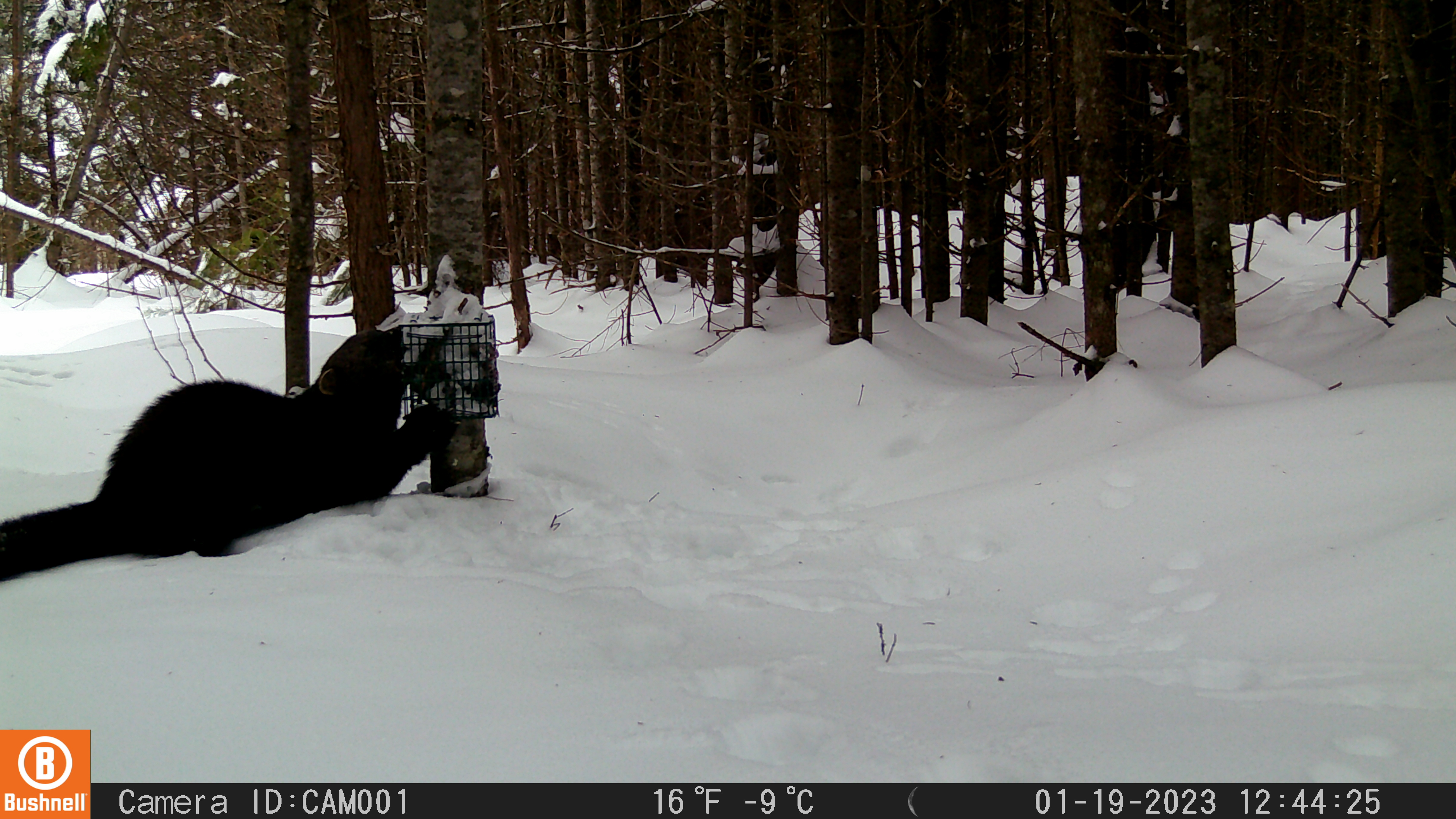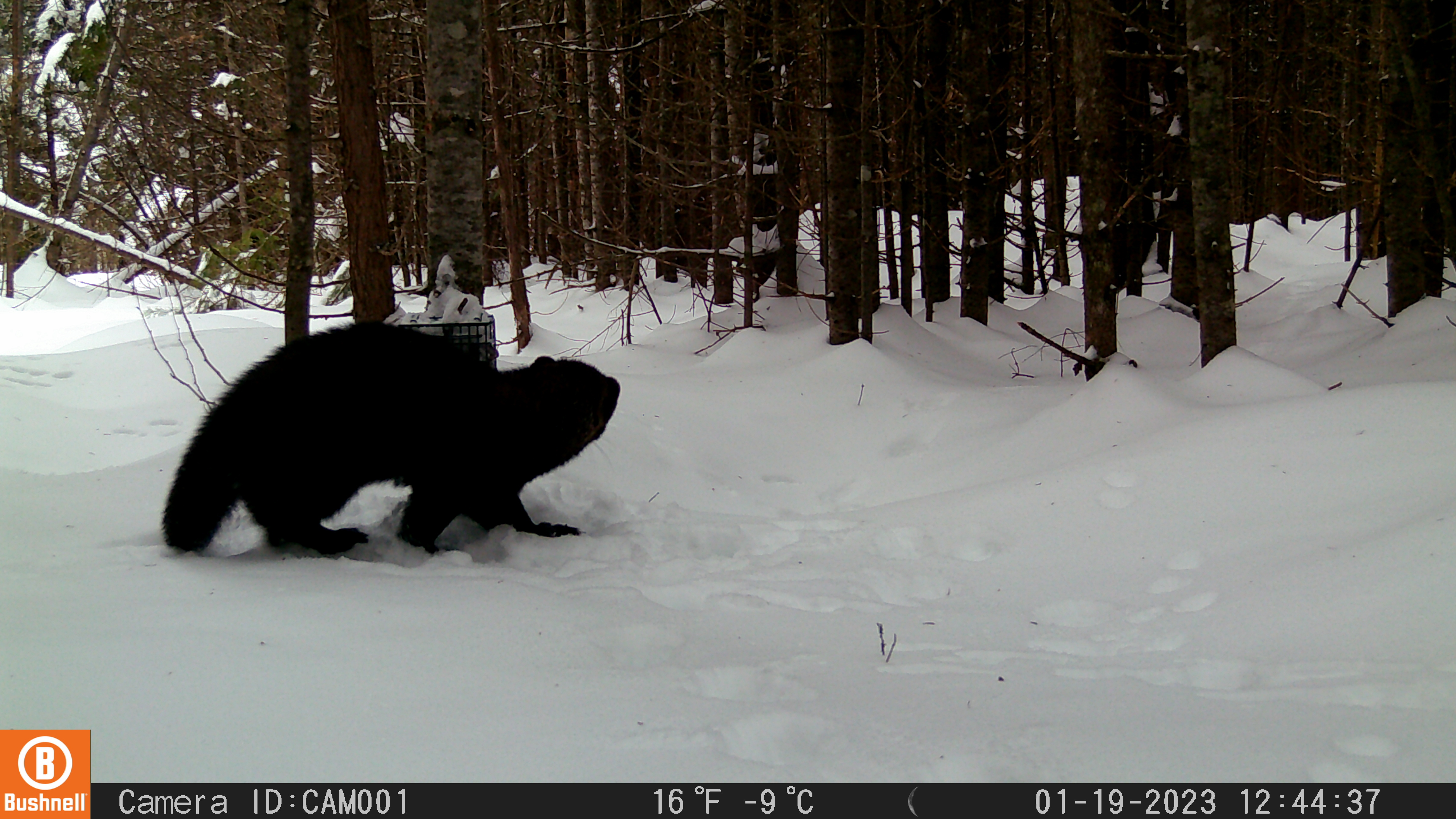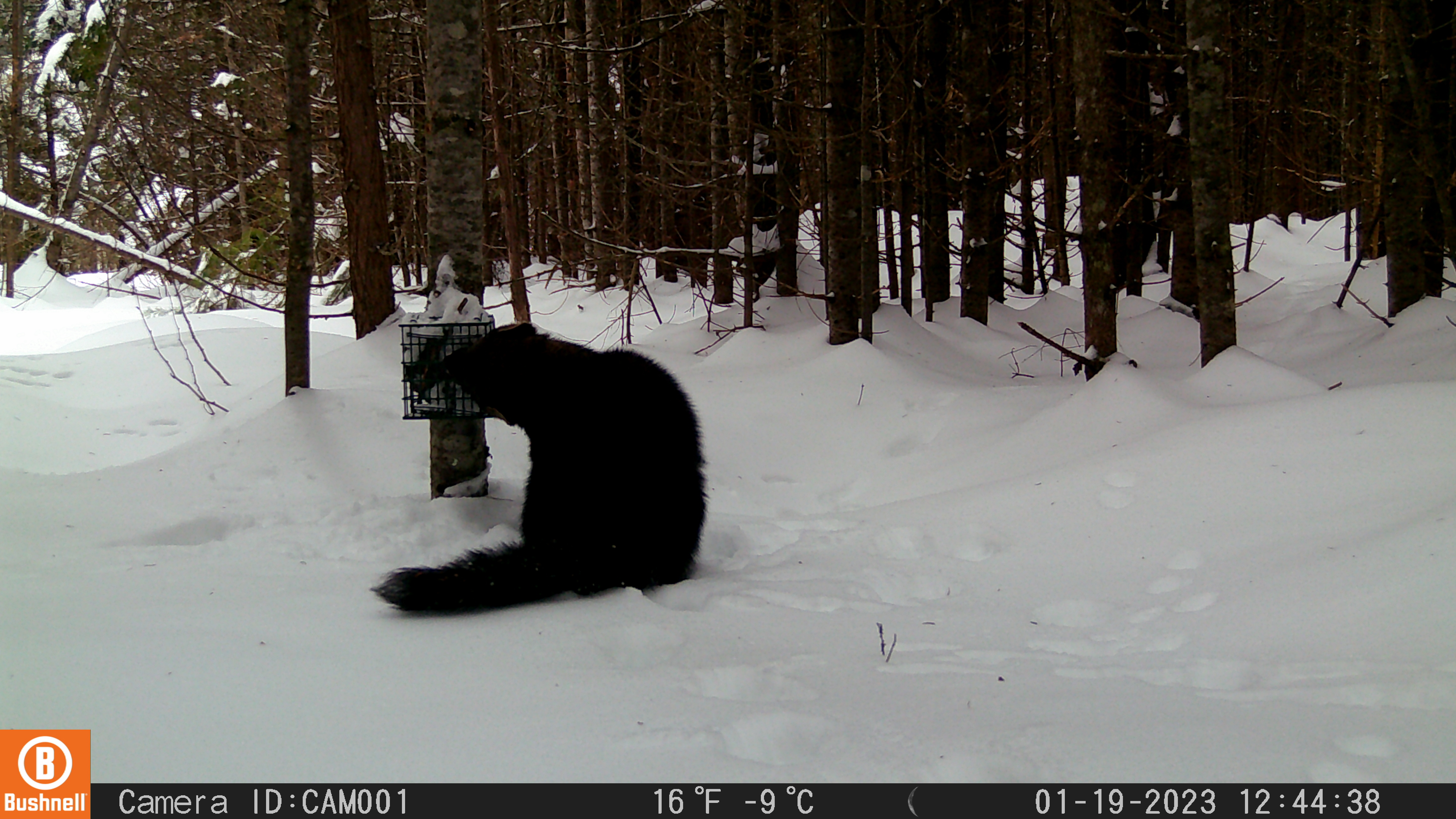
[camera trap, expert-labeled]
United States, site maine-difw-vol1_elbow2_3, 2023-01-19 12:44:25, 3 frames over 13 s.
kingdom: Animalia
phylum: Chordata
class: Mammalia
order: Carnivora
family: Mustelidae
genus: Pekania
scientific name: Pekania pennanti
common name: fisher